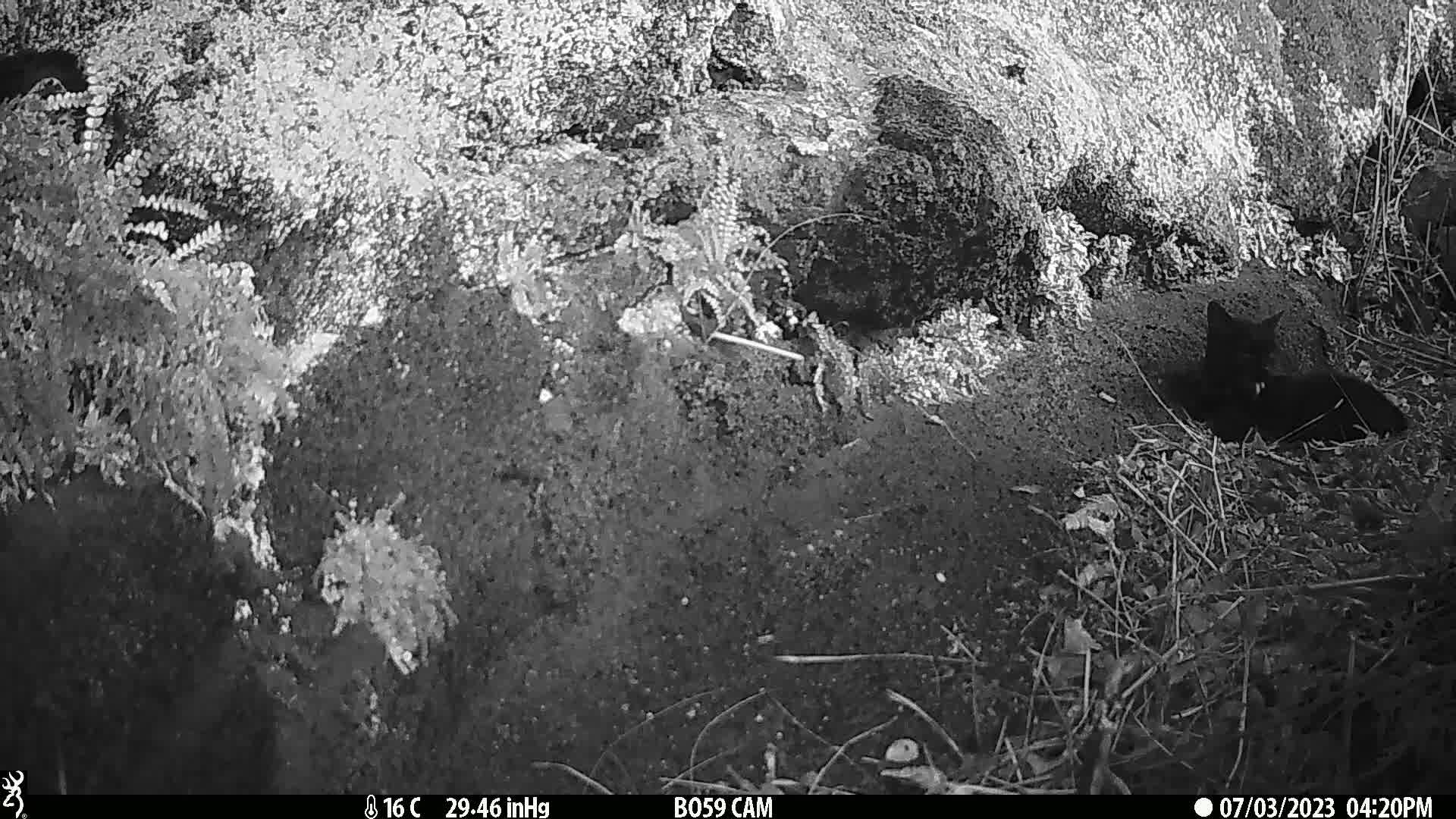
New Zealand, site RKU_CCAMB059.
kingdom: Animalia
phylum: Chordata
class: Mammalia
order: Carnivora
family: Felidae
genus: Felis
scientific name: Felis catus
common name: domestic cat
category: cat